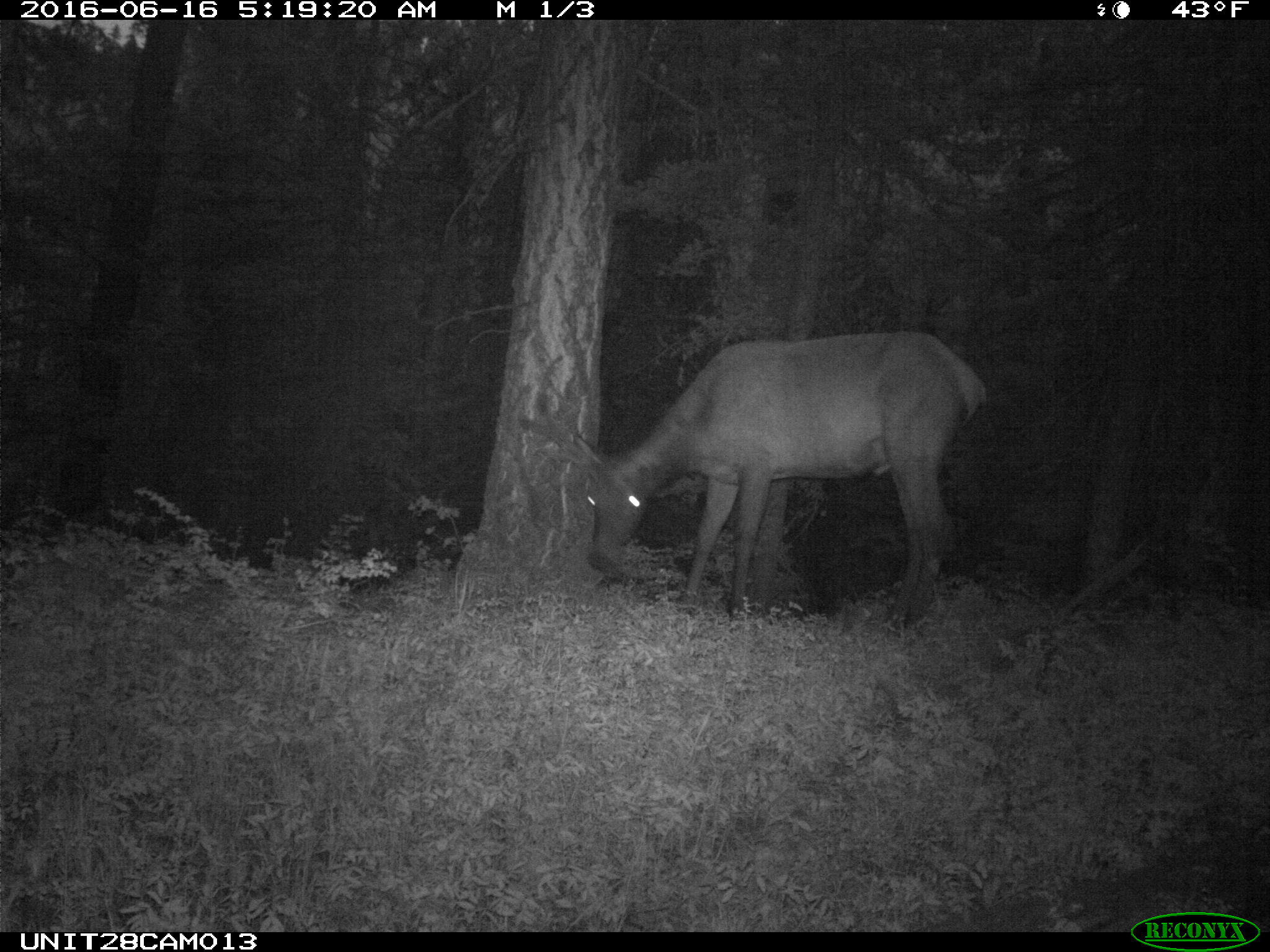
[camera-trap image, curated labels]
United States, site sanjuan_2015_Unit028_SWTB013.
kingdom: Animalia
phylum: Chordata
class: Mammalia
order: Artiodactyla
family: Cervidae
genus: Cervus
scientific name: Cervus elaphus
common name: red deer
Cervus elaphus (red deer).